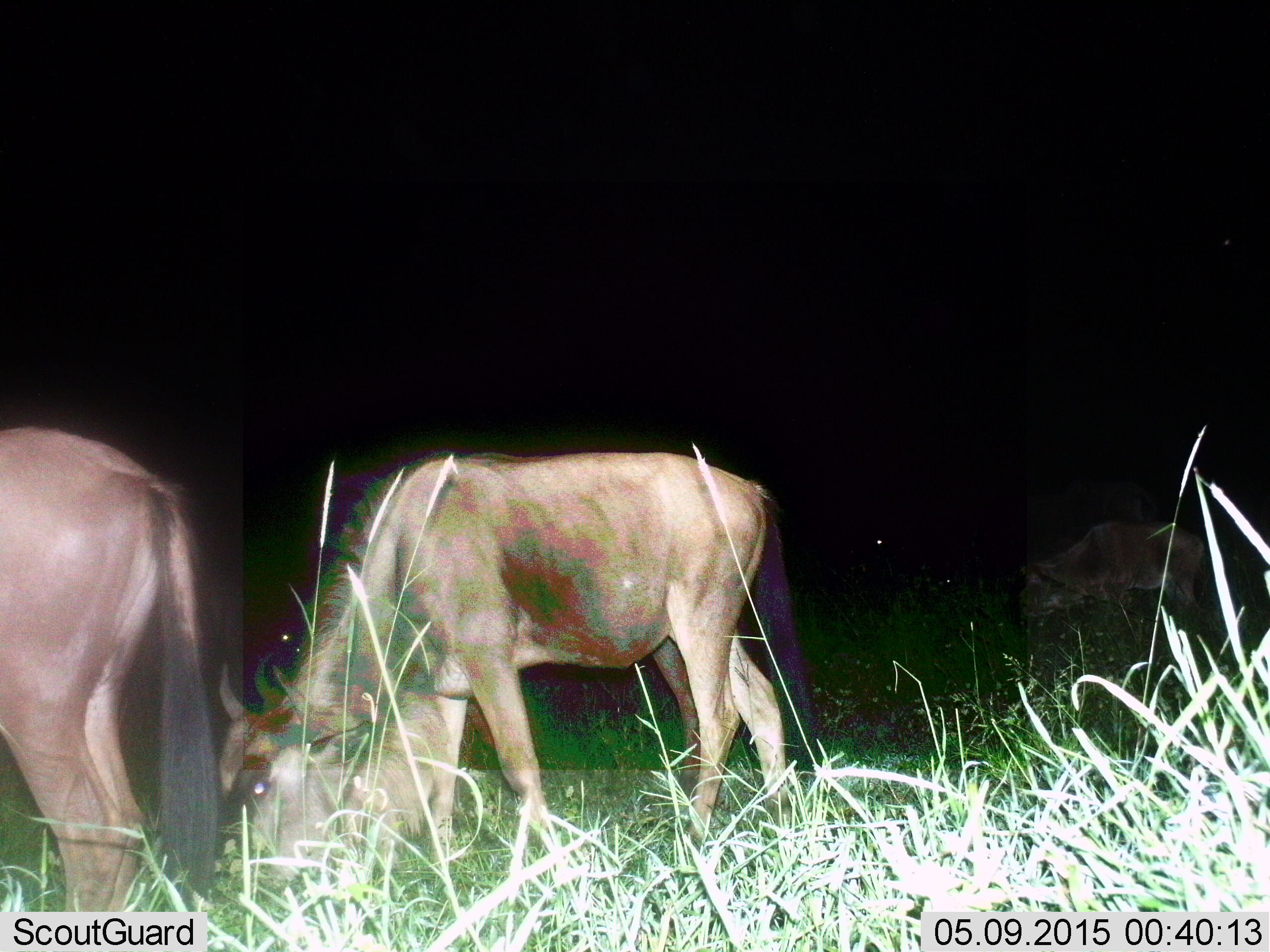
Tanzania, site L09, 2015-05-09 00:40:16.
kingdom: Animalia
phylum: Chordata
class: Mammalia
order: Artiodactyla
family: Bovidae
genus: Connochaetes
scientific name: Connochaetes taurinus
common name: blue wildebeest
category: wildebeest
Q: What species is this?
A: Wildebeest (blue wildebeest) (Connochaetes taurinus).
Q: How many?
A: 3.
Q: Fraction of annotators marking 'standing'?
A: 20%.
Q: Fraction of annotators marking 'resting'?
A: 0%.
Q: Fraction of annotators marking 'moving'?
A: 0%.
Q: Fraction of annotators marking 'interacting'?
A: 0%.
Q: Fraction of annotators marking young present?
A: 10%.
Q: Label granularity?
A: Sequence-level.